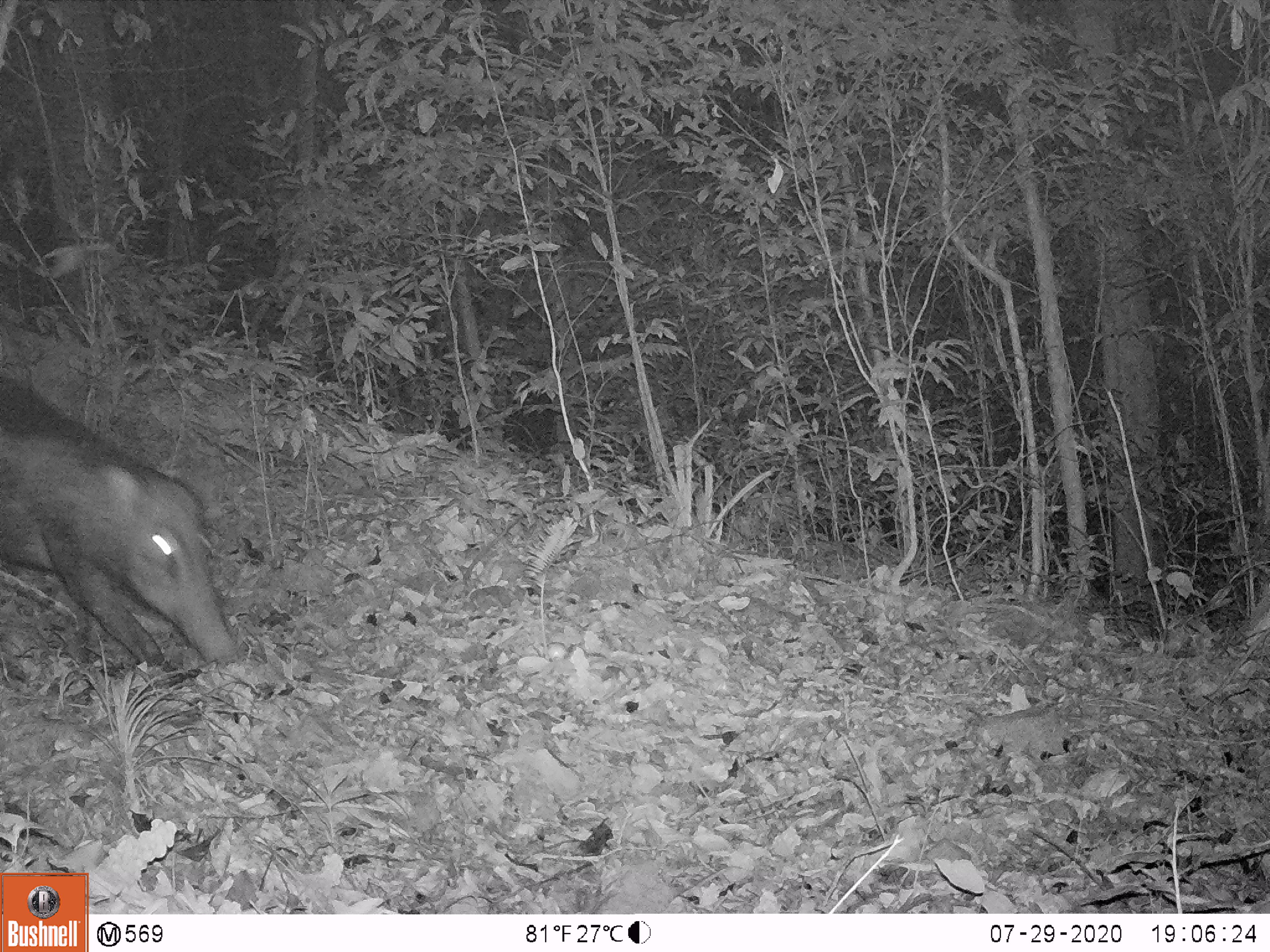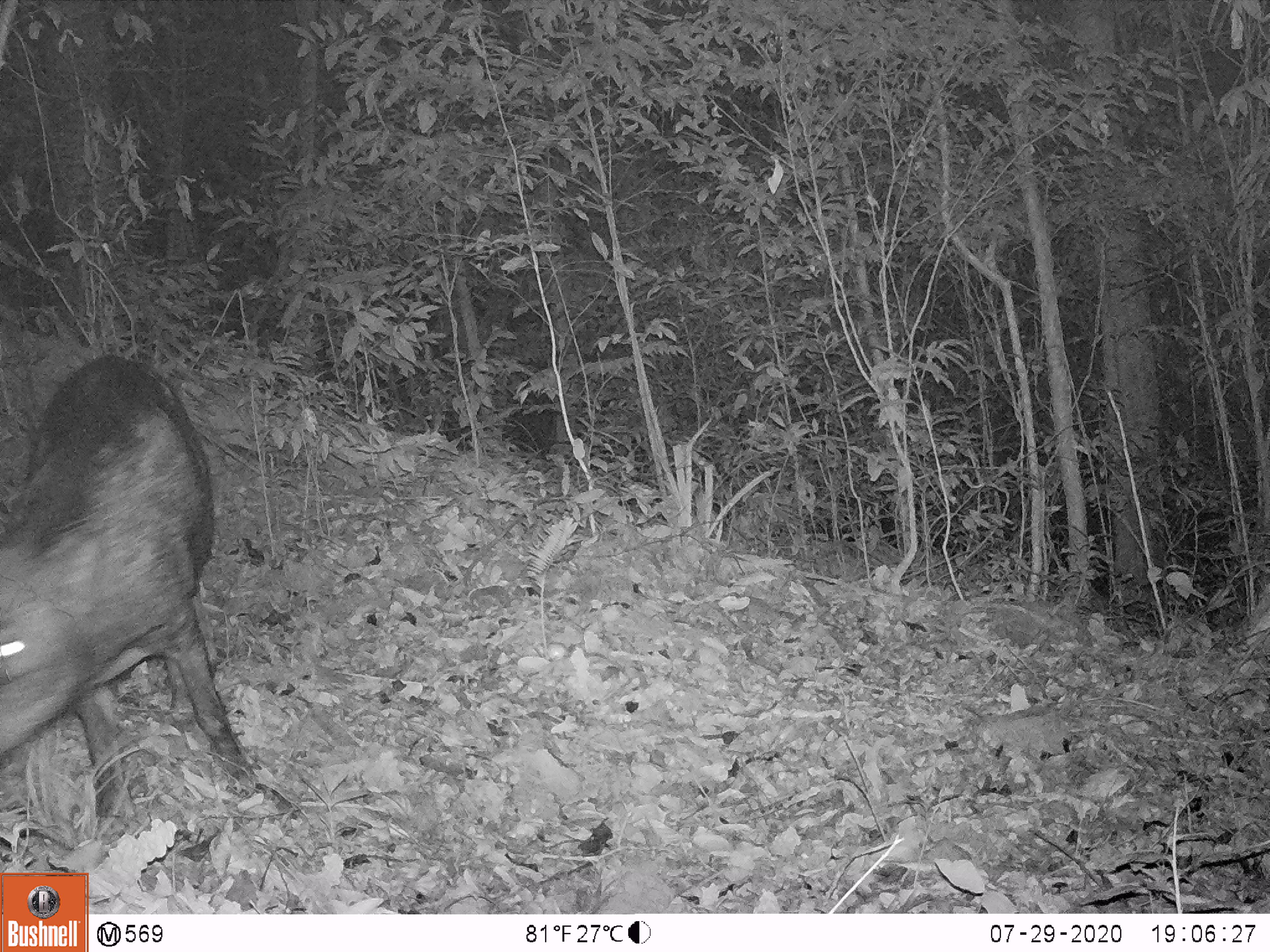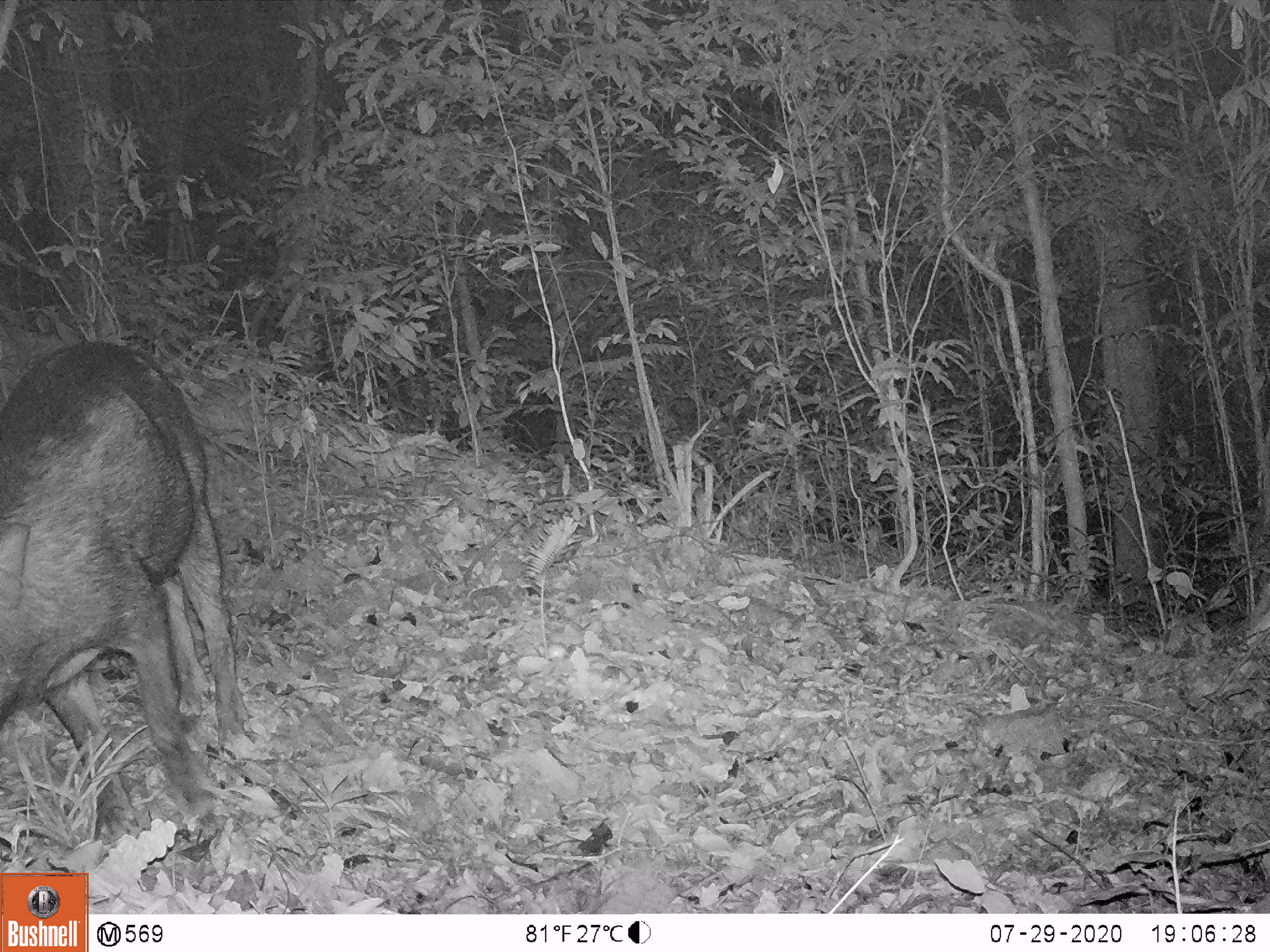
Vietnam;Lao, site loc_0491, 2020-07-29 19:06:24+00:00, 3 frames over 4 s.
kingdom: Animalia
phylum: Chordata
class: Mammalia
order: Artiodactyla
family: Suidae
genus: Sus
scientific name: Sus scrofa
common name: eurasian wild pig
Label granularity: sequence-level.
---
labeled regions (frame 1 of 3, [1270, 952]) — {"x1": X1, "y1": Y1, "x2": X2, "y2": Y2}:
eurasian wild pig: {"x1": 0, "y1": 375, "x2": 236, "y2": 679}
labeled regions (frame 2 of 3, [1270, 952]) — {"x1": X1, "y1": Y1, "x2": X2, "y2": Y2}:
eurasian wild pig: {"x1": 0, "y1": 354, "x2": 258, "y2": 820}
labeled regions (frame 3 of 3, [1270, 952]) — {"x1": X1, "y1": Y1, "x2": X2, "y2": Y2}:
eurasian wild pig: {"x1": 0, "y1": 338, "x2": 250, "y2": 841}